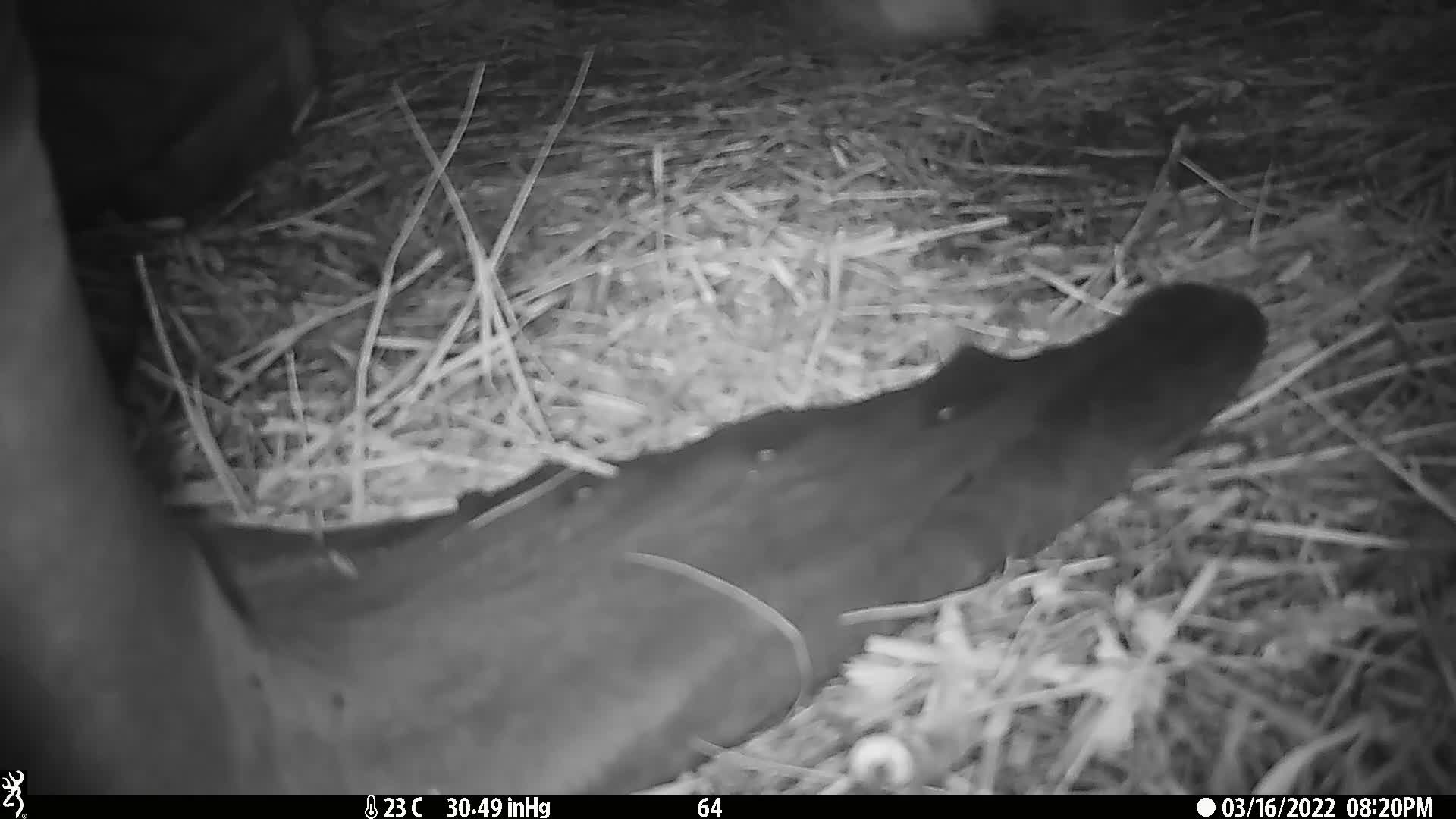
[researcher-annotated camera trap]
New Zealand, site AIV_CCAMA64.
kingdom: Animalia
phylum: Chordata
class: Mammalia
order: Carnivora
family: Otariidae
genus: Phocarctos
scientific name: Phocarctos hookeri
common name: new zealand sea lion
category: sealion